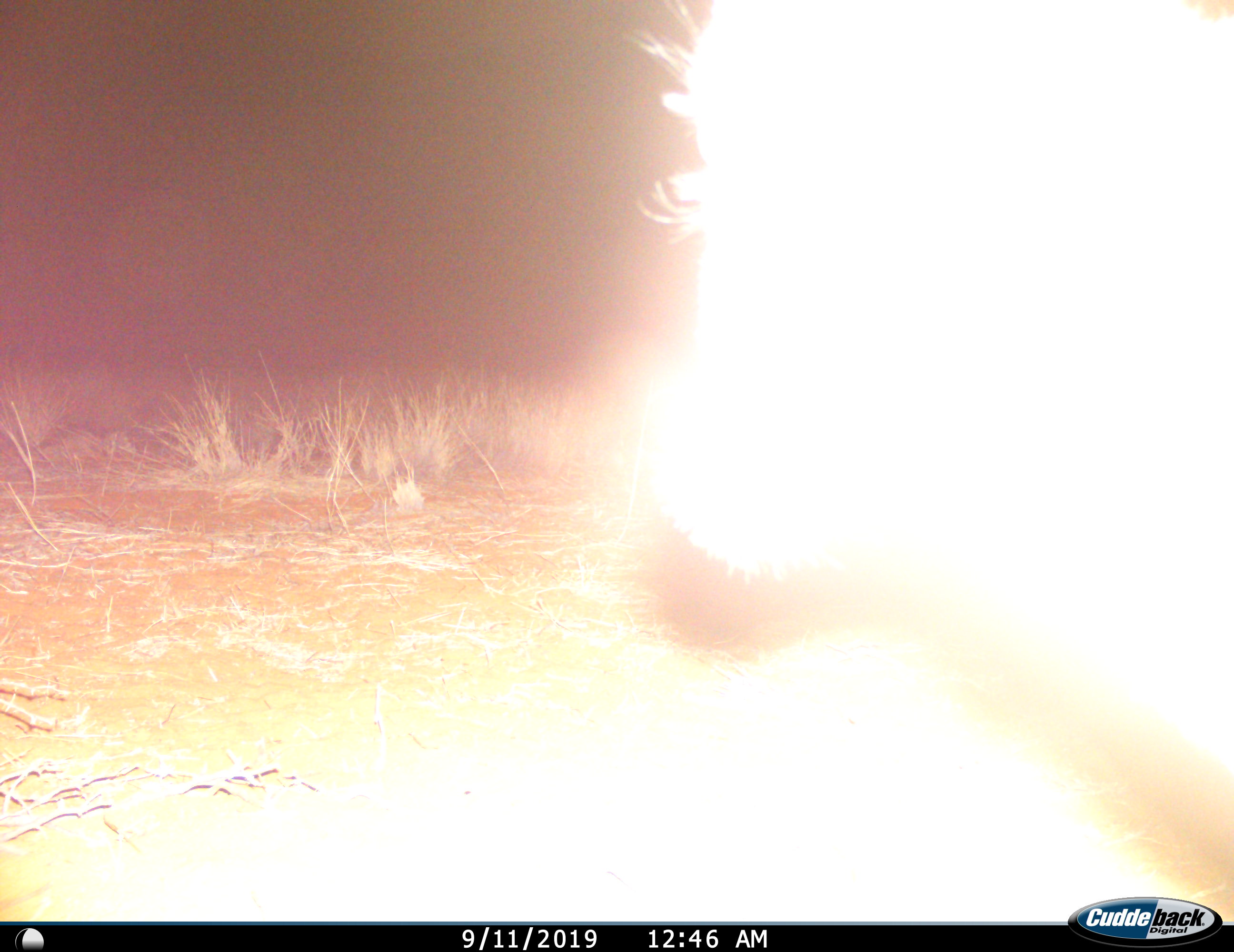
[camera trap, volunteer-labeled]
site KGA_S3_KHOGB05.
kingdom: Animalia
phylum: Chordata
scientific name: Vertebrata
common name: domestic animal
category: domesticanimal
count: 1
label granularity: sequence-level